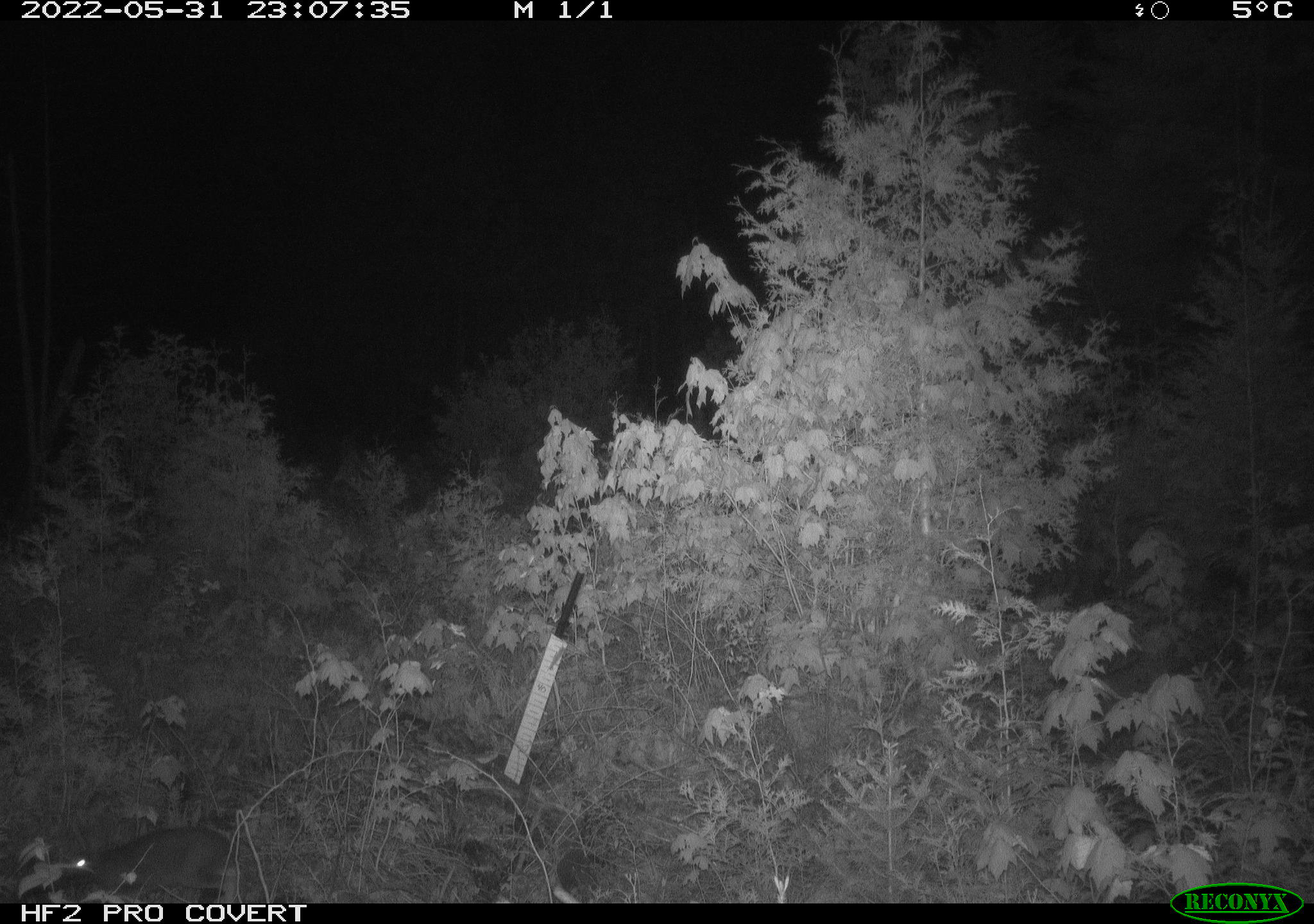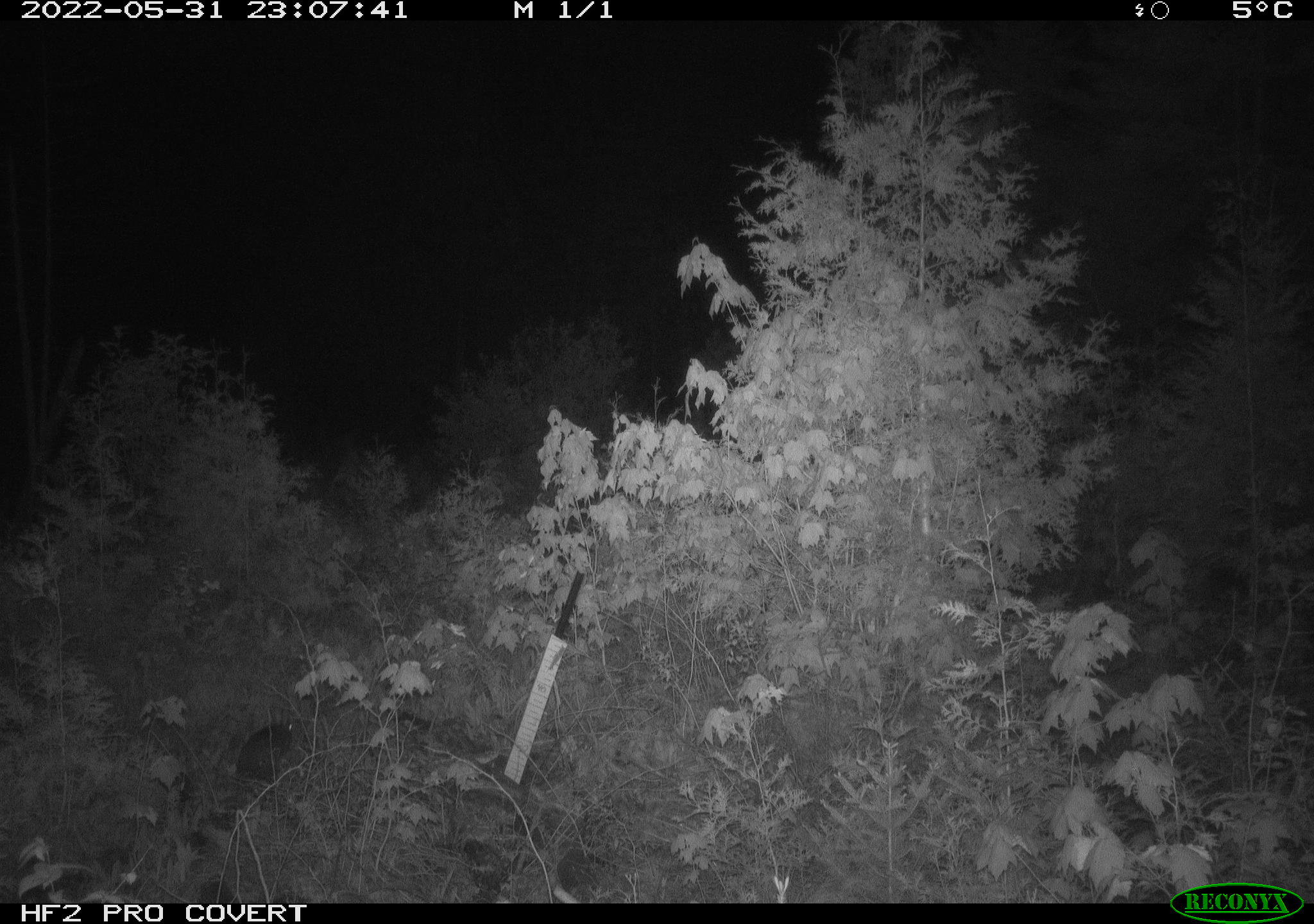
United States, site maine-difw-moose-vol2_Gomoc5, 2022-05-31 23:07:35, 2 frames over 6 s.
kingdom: Animalia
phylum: Chordata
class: Mammalia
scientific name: Mammalia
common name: mammal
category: mammal sp.